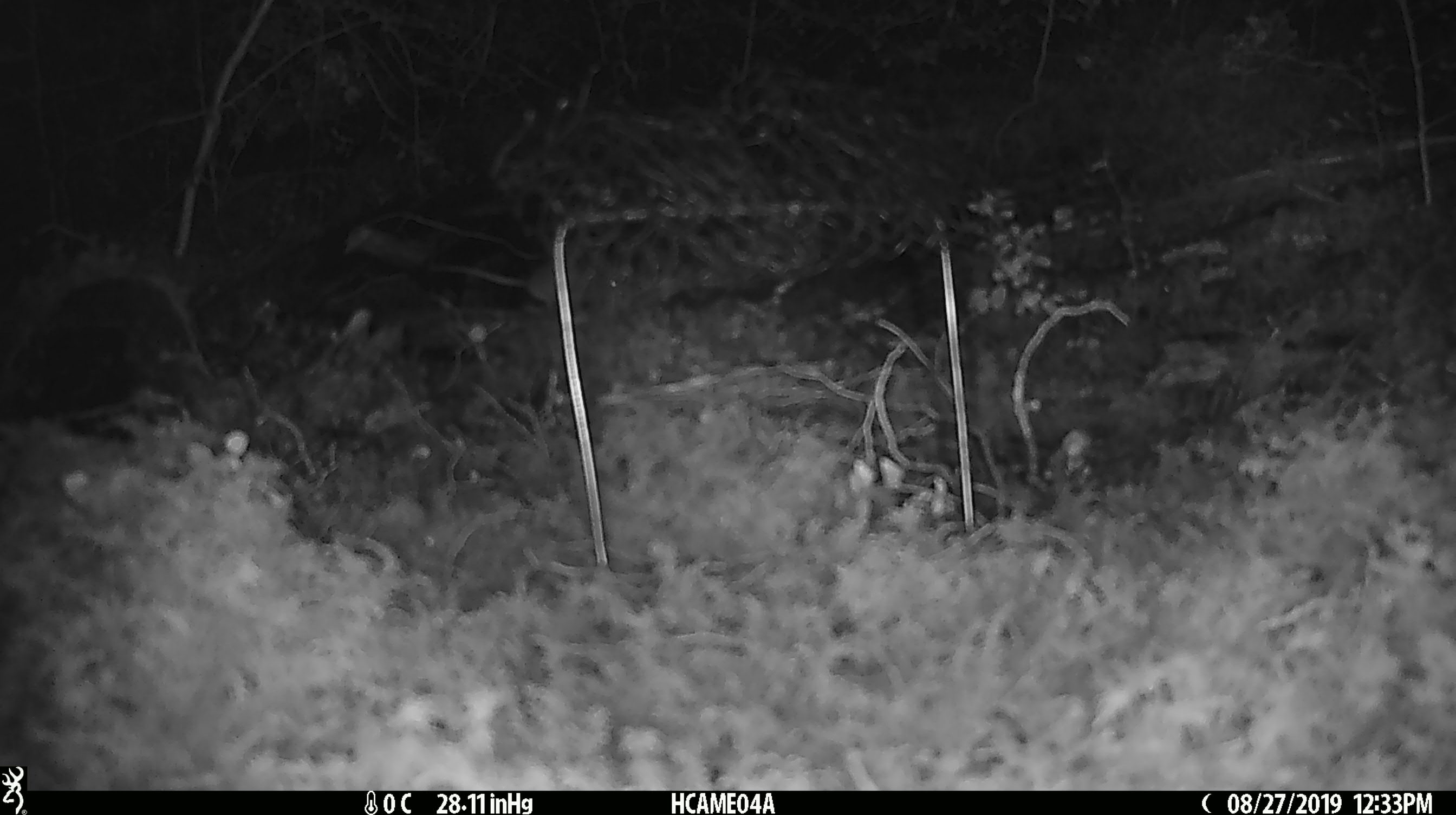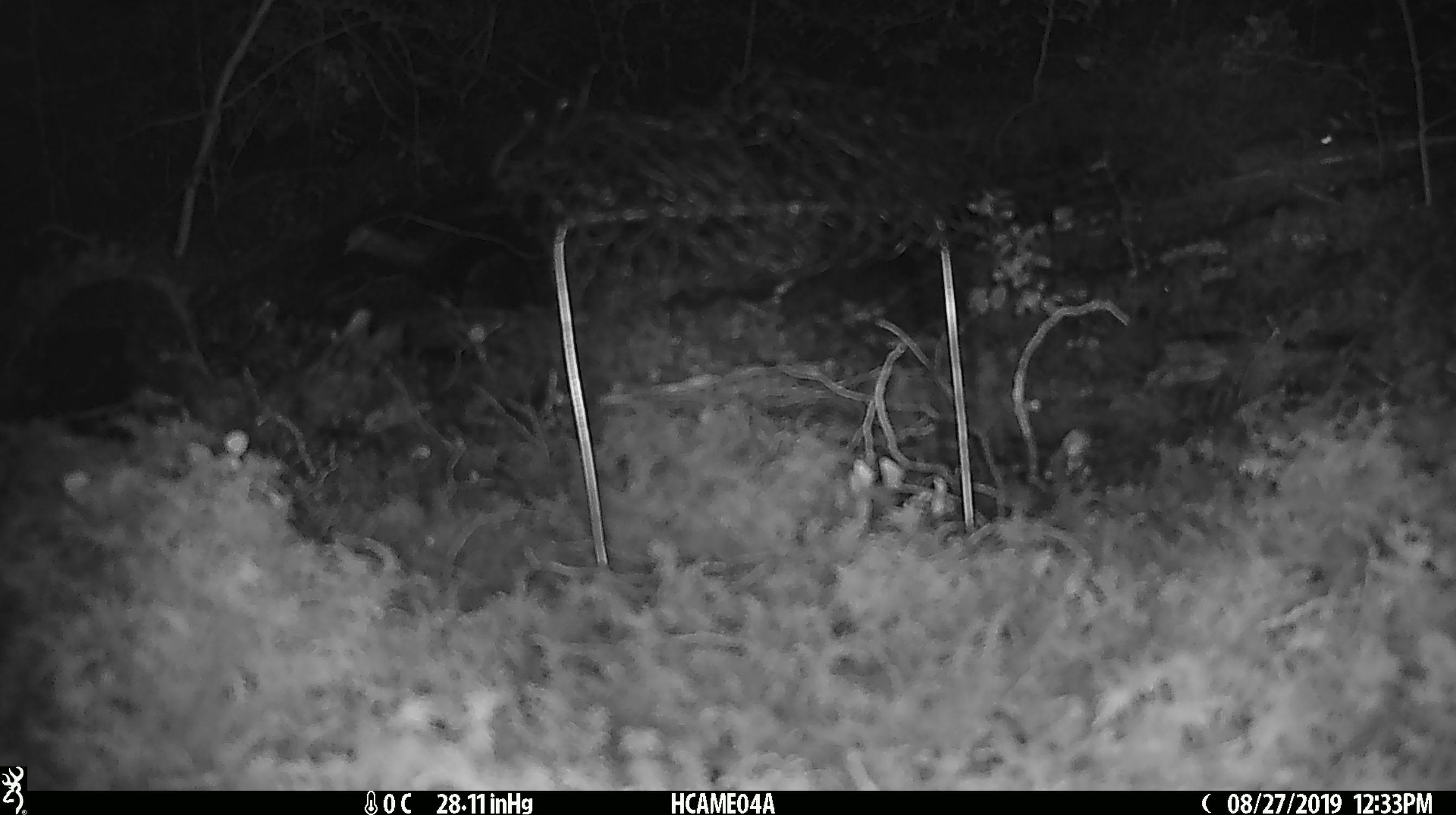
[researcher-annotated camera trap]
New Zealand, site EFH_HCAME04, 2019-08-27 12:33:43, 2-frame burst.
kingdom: Animalia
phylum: Chordata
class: Mammalia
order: Rodentia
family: Muridae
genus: Mus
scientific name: Mus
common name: mouse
Mouse (Mus).